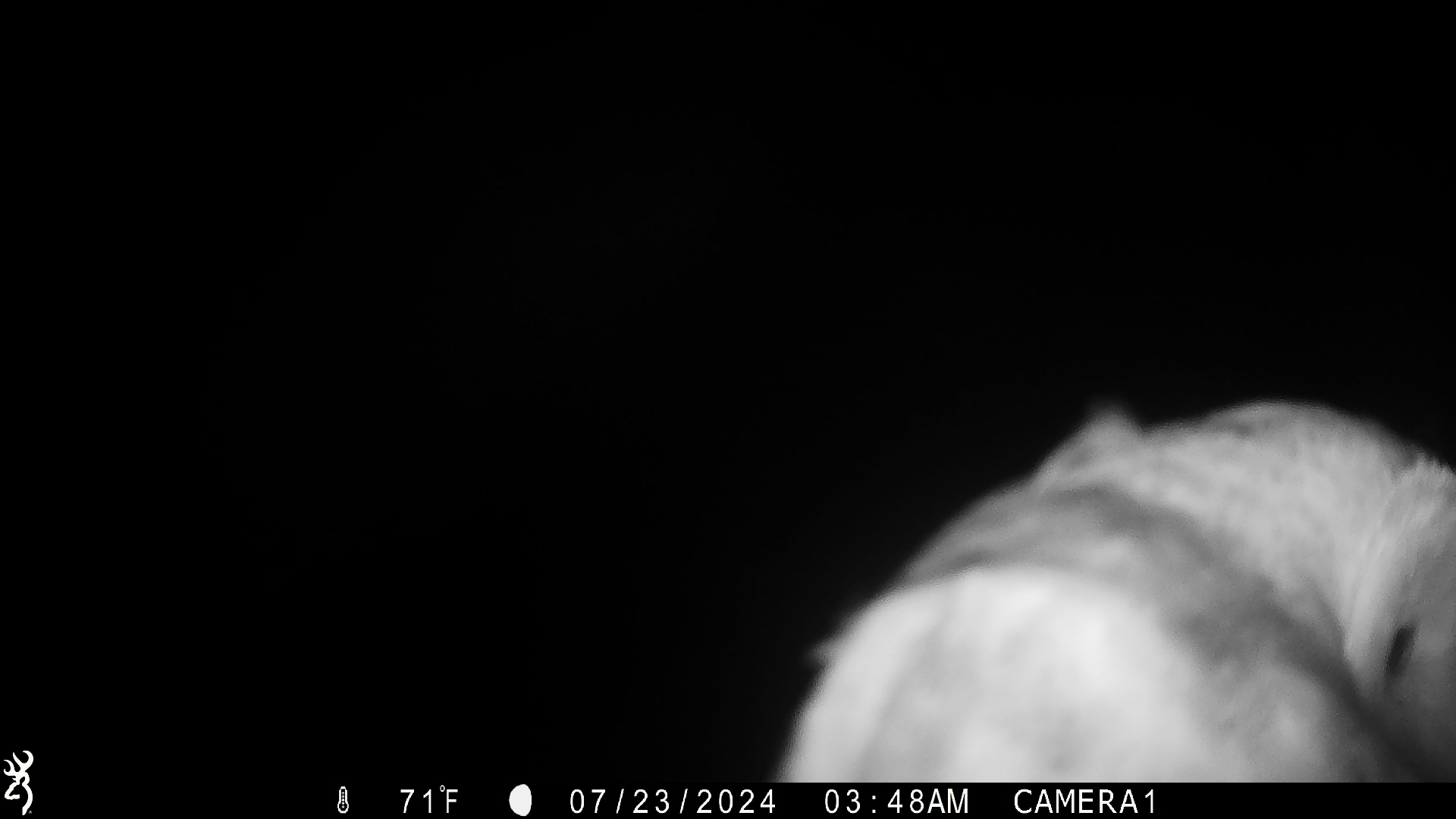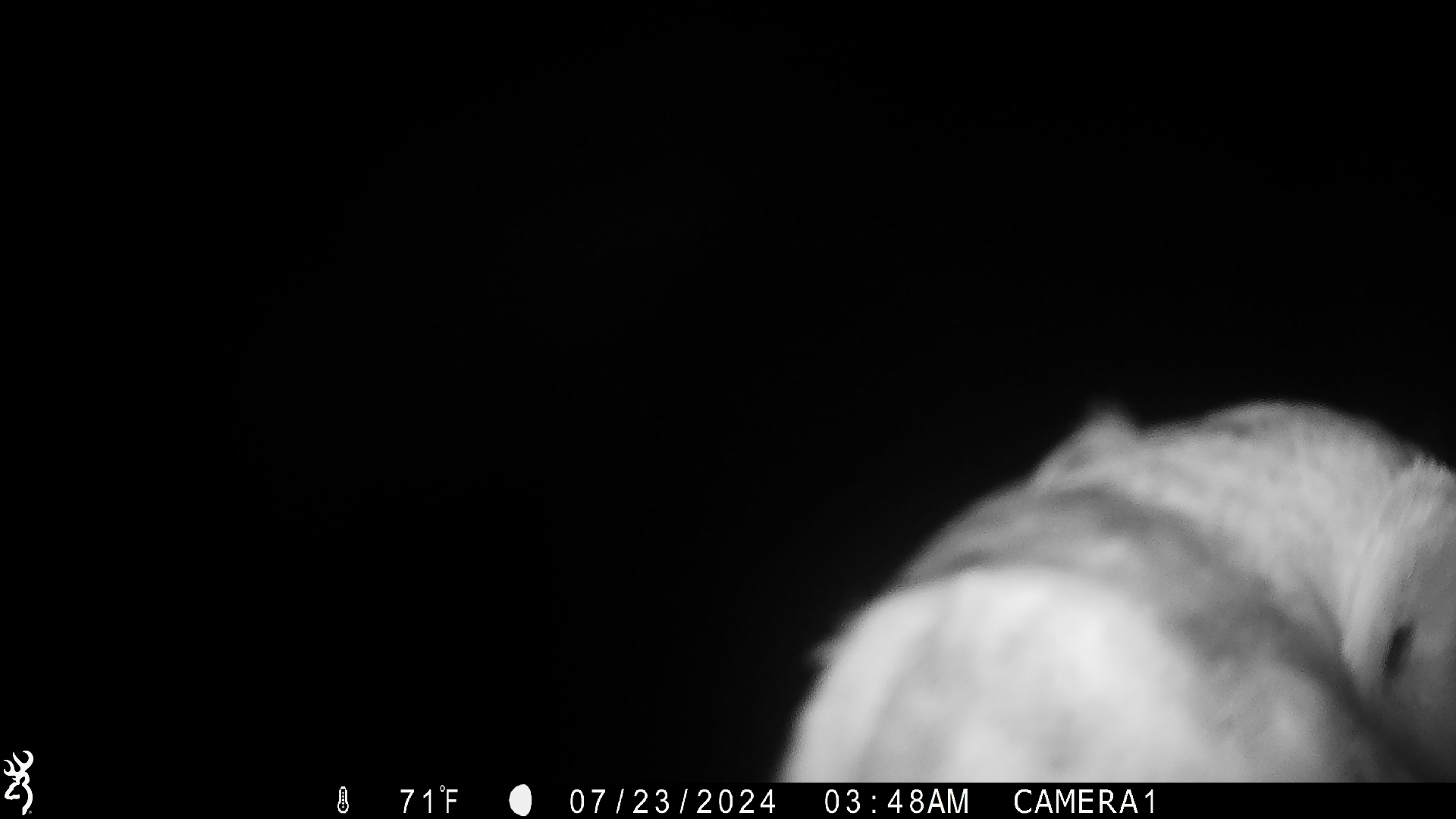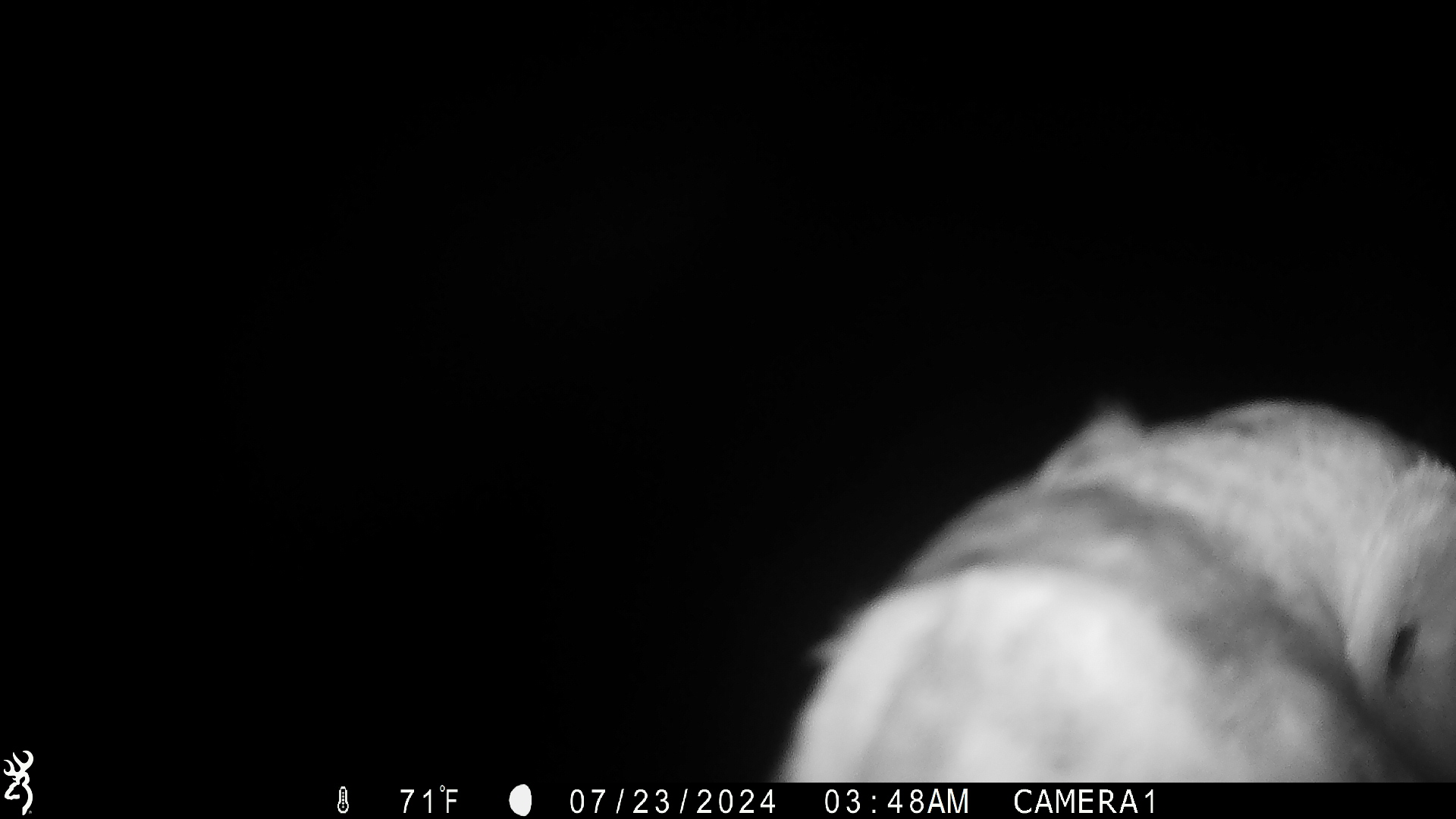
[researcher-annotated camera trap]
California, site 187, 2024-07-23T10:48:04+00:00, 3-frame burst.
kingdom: Animalia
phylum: Chordata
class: Aves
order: Strigiformes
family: Tytonidae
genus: Tyto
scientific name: Tyto alba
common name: barn owl